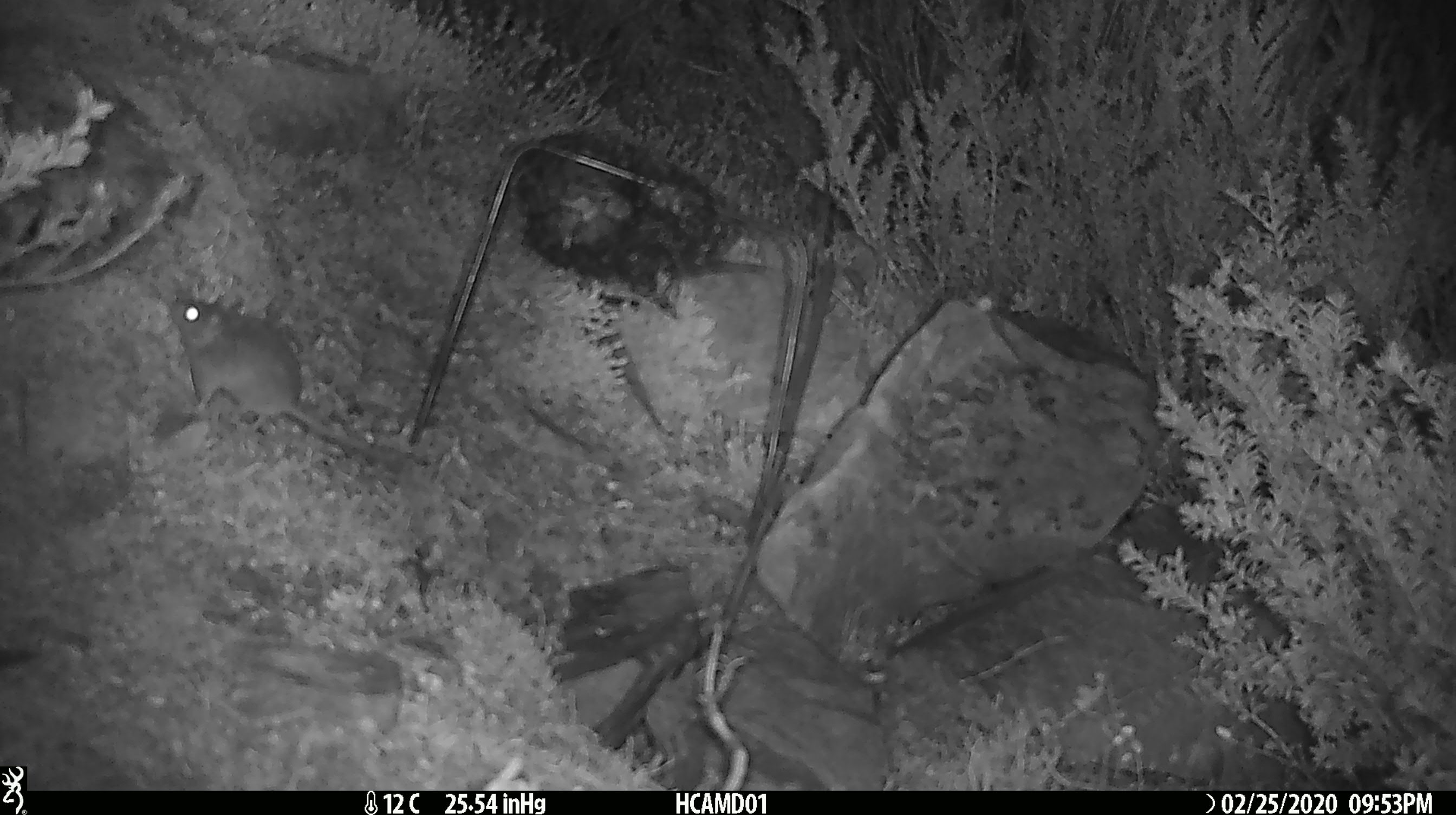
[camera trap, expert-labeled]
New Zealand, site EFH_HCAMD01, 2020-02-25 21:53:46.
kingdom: Animalia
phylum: Chordata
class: Mammalia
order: Rodentia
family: Muridae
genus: Mus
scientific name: Mus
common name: mouse